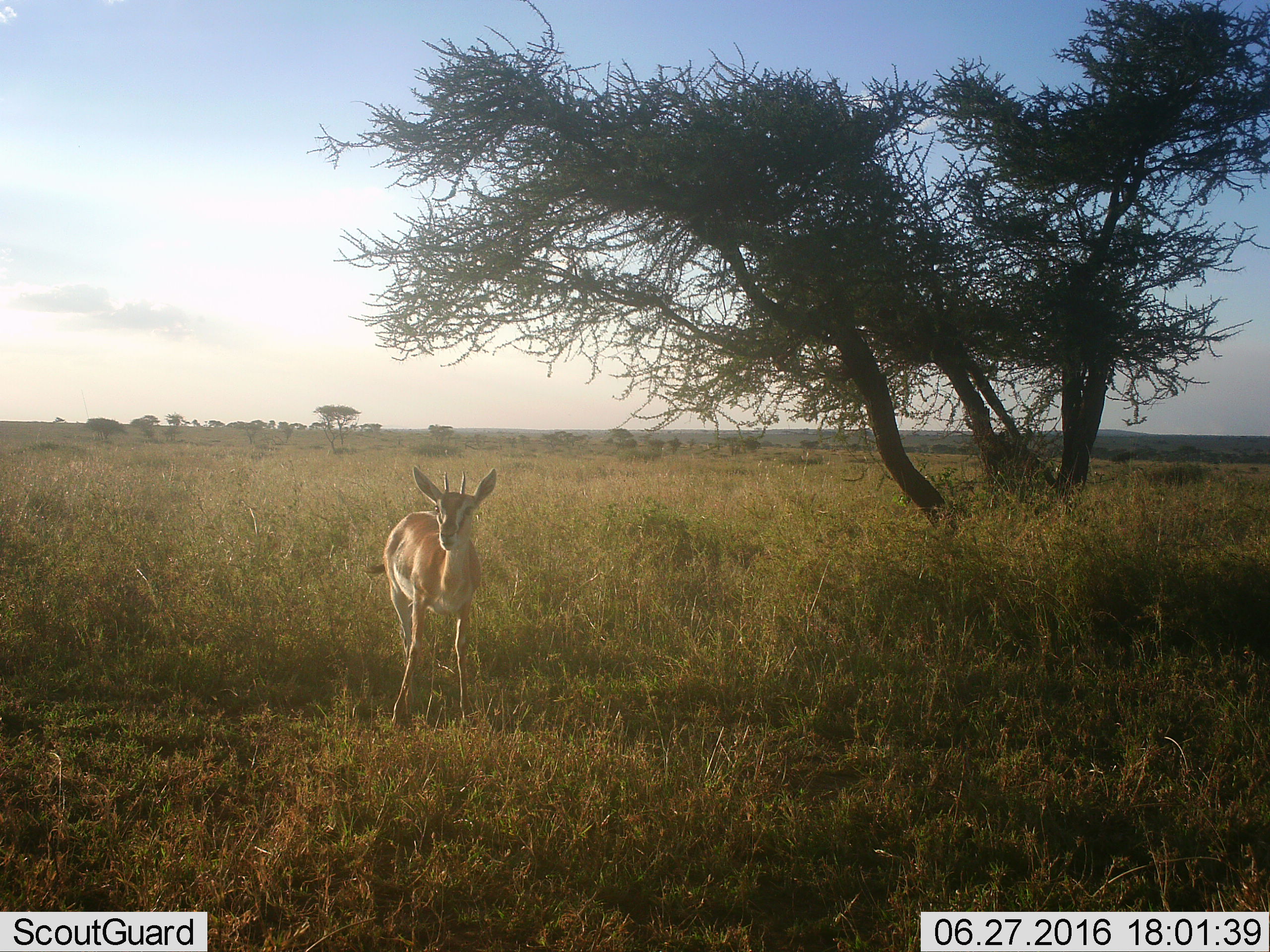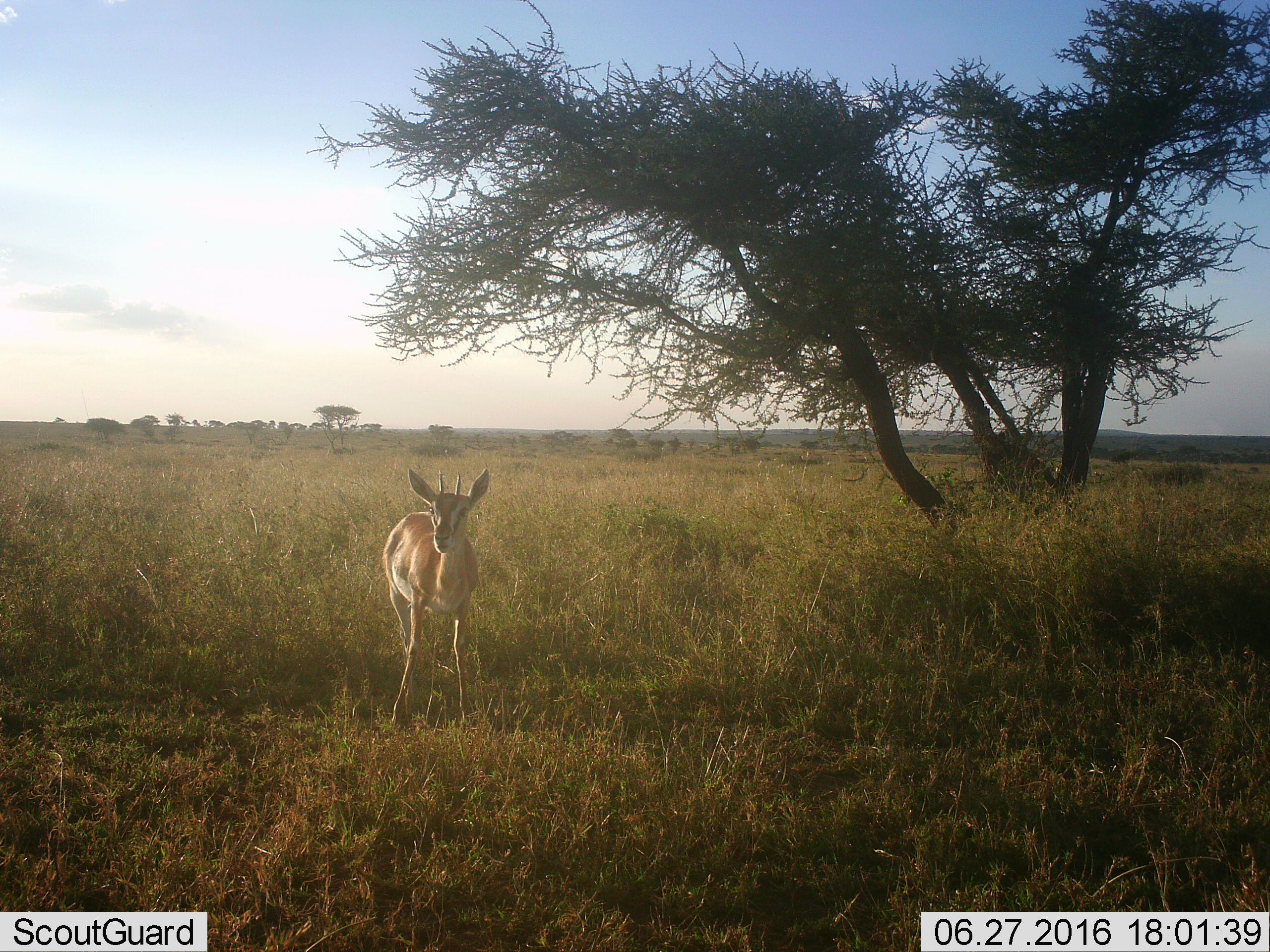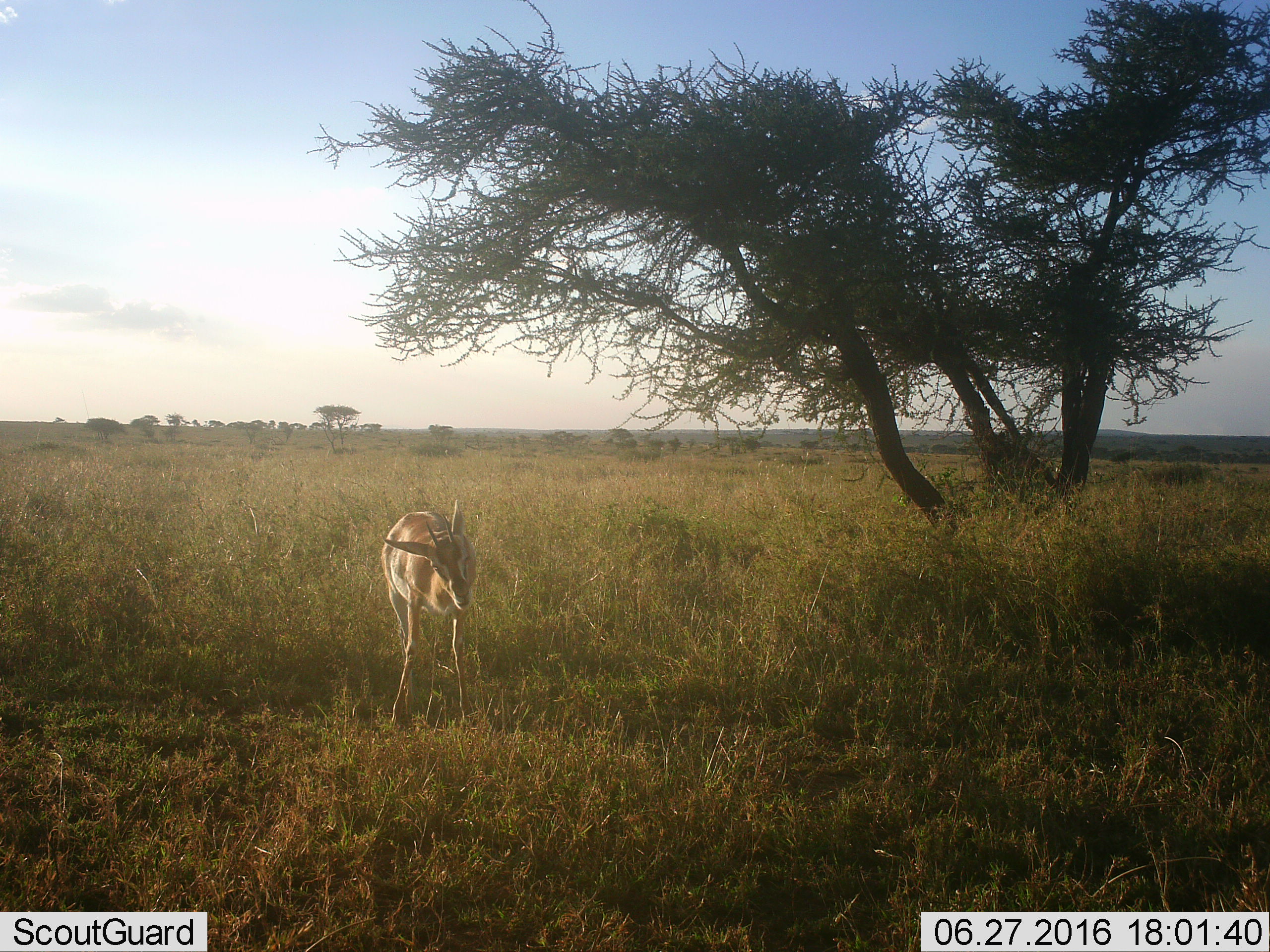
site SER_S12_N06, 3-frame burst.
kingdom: Animalia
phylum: Chordata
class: Mammalia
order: Artiodactyla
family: Bovidae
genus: Eudorcas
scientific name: Eudorcas thomsonii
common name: thomson's gazelle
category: gazellethomsons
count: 1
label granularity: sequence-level